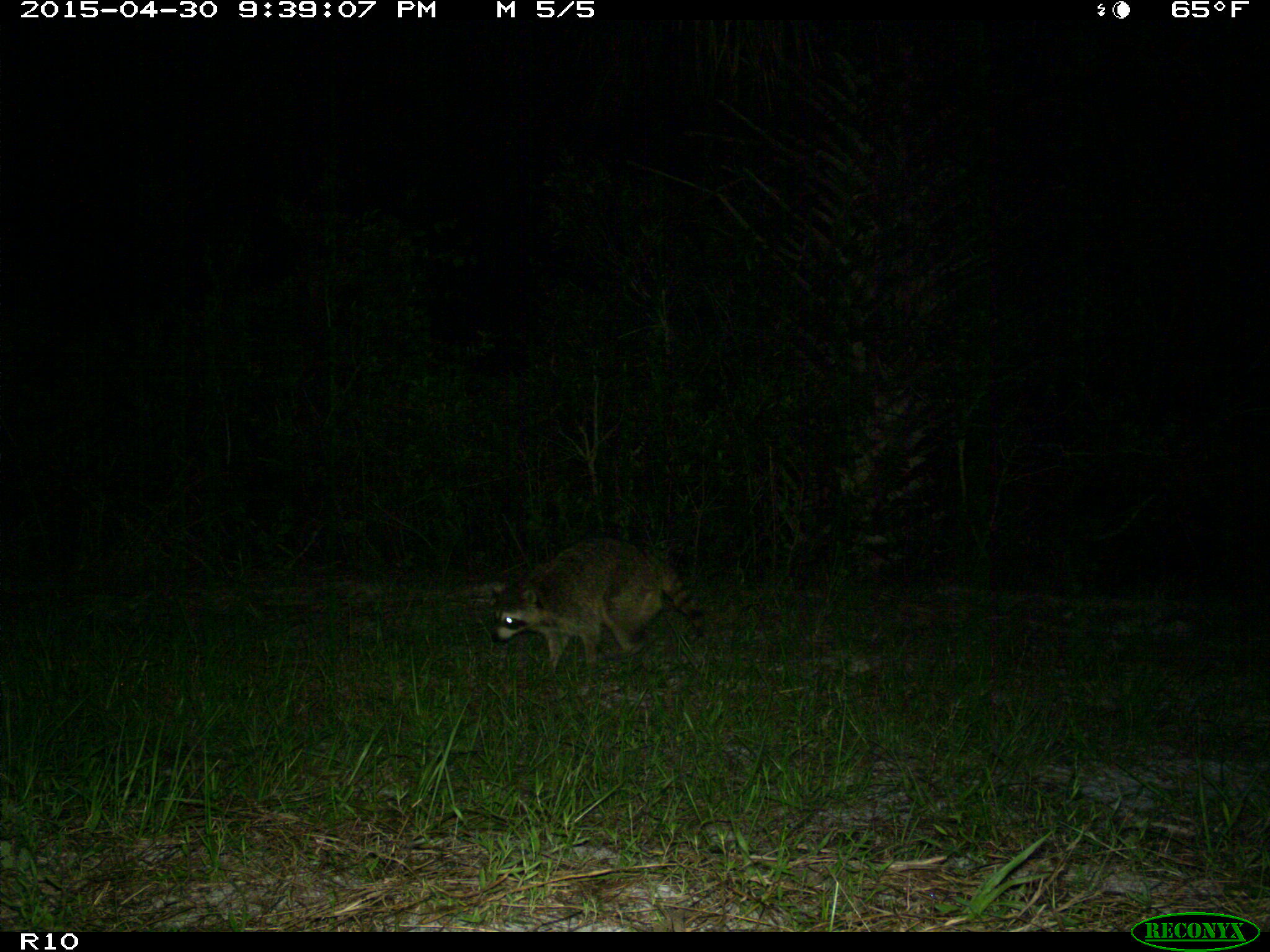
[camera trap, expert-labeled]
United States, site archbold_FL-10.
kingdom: Animalia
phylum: Chordata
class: Mammalia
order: Carnivora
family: Procyonidae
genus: Procyon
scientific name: Procyon lotor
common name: common raccoon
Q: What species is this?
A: Procyon lotor (common raccoon).